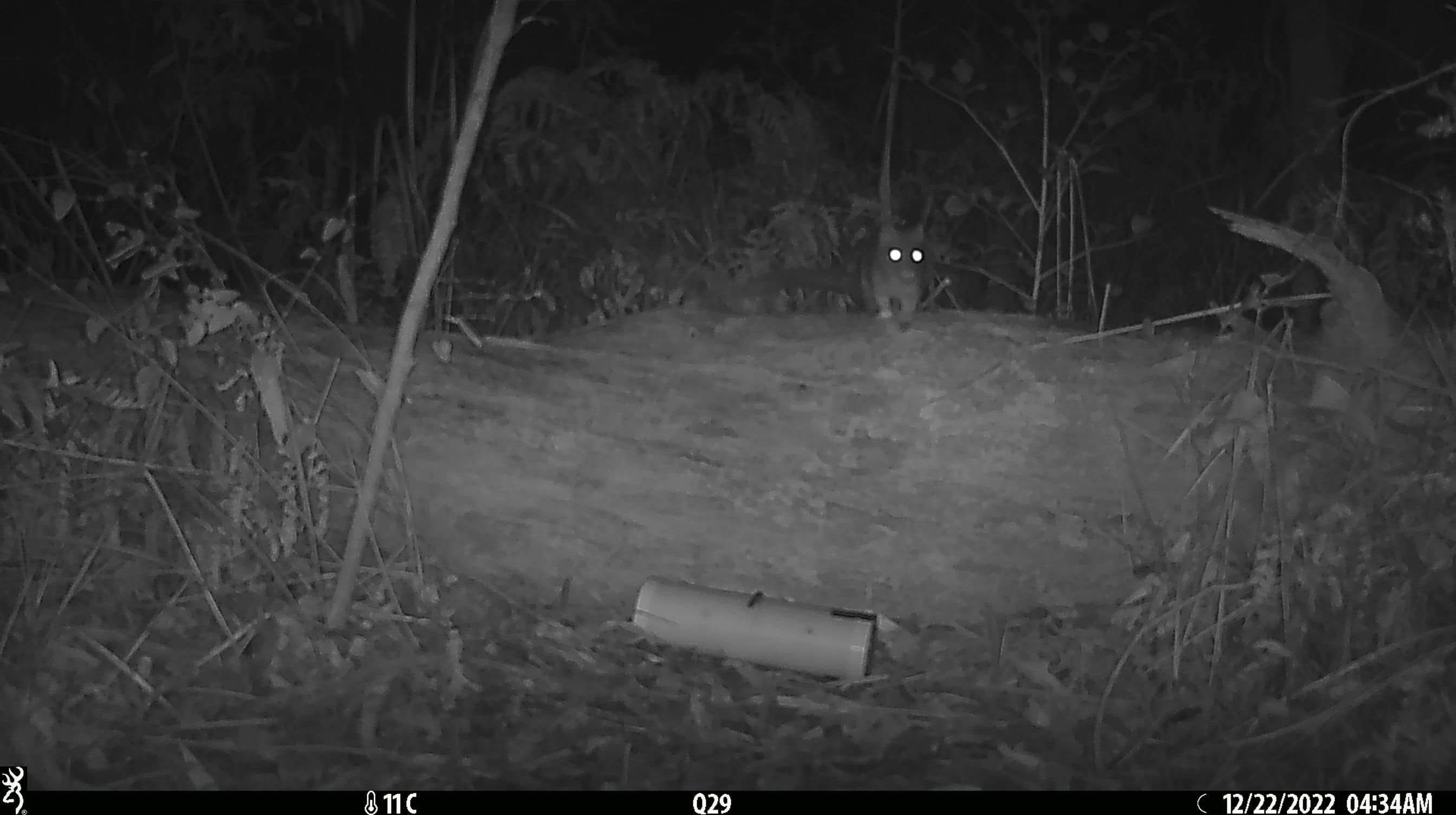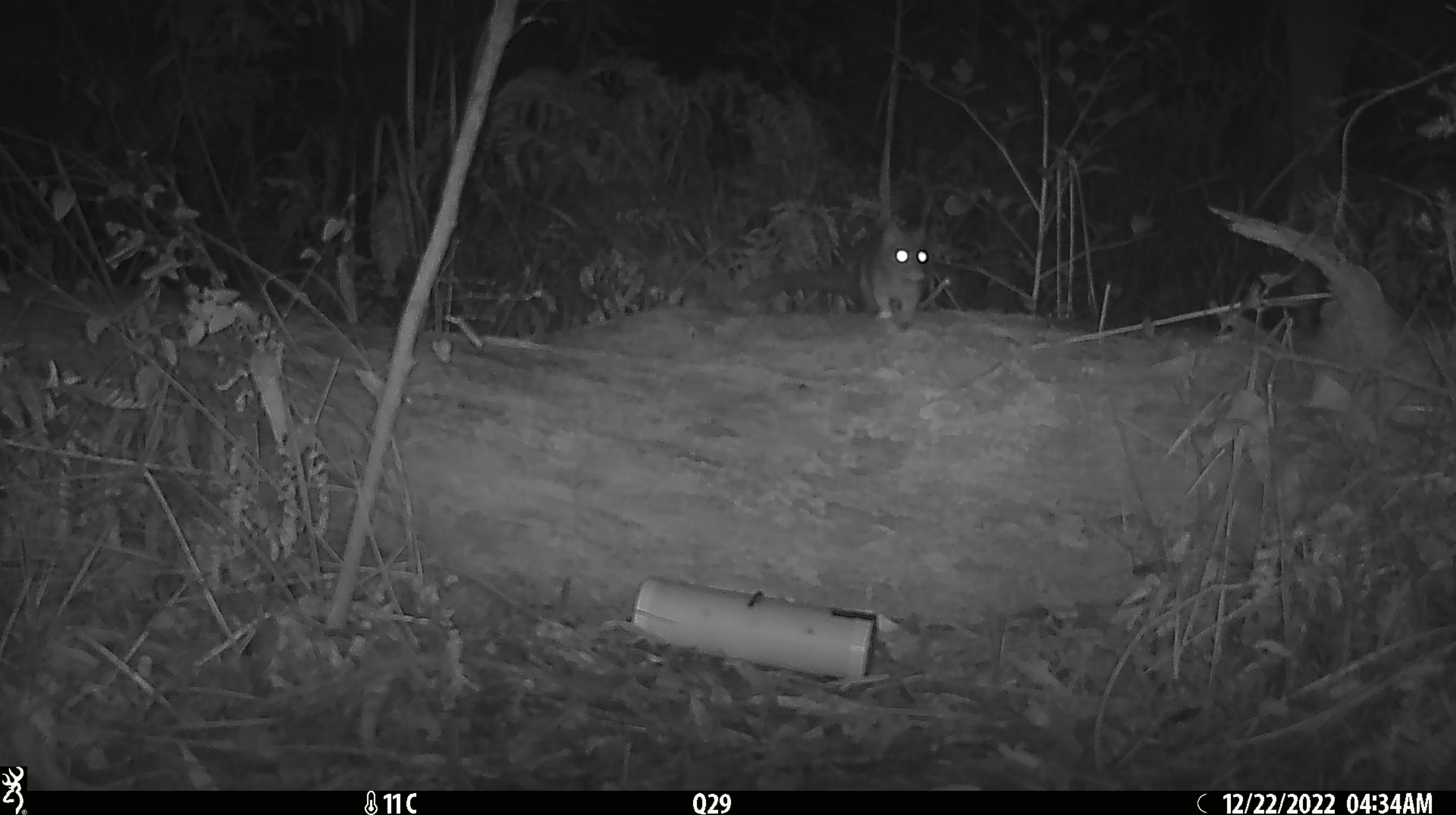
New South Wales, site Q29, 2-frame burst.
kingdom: Animalia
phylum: Chordata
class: Mammalia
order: Dasyuromorphia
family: Dasyuridae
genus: Dasyurus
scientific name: Dasyurus maculatus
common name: spotted-tailed quoll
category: quoll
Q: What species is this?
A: Quoll (spotted-tailed quoll) (Dasyurus maculatus).